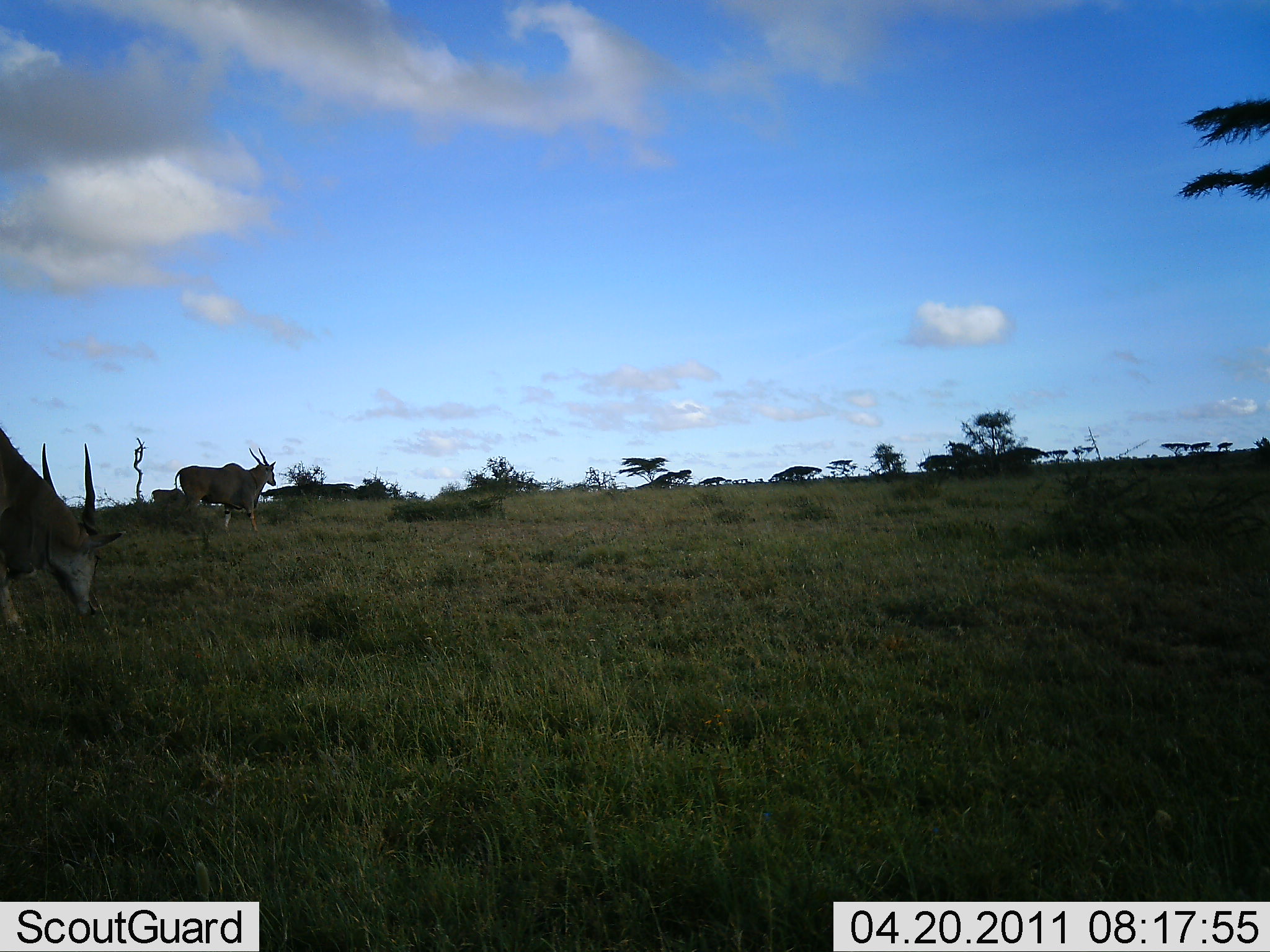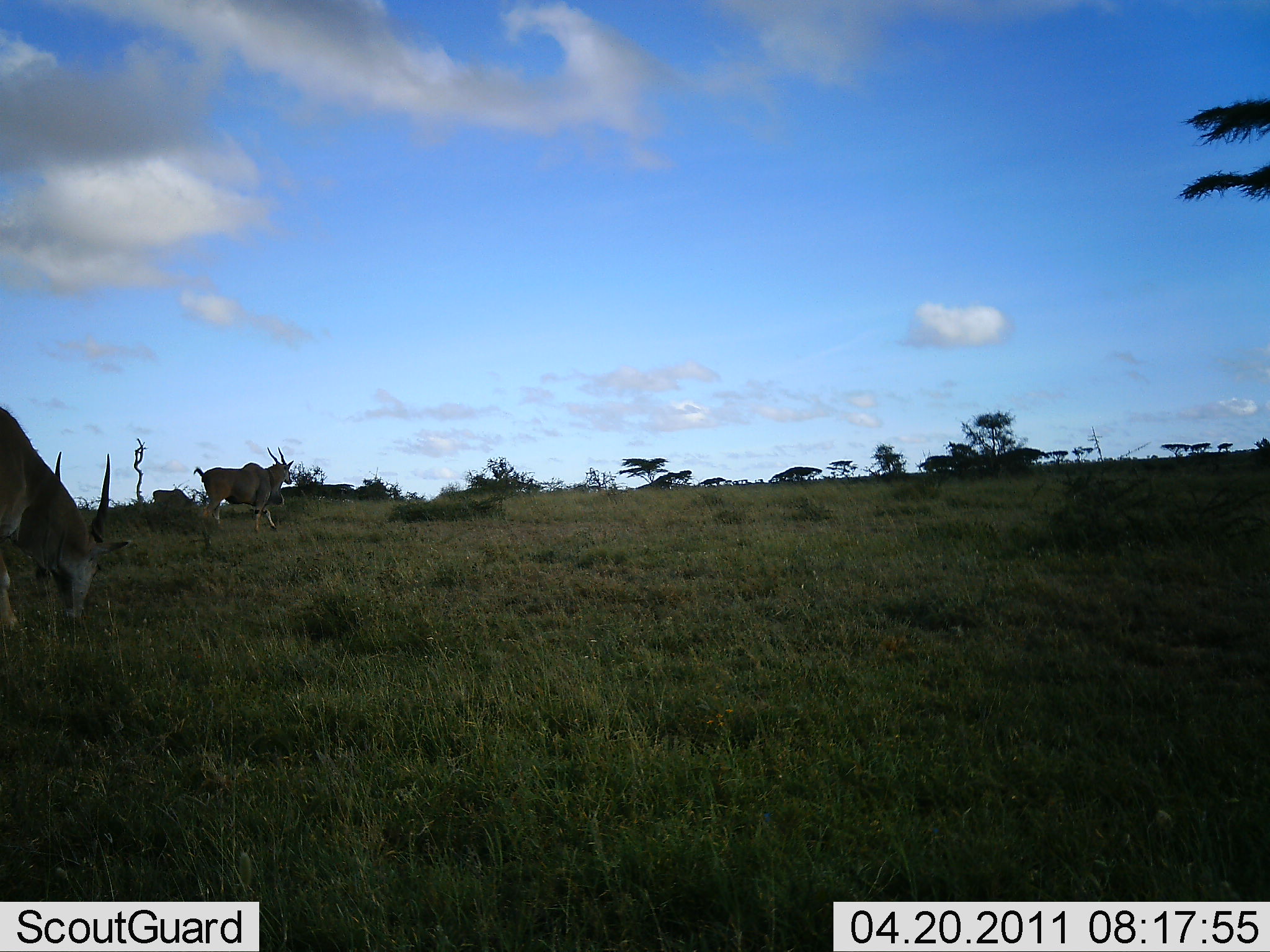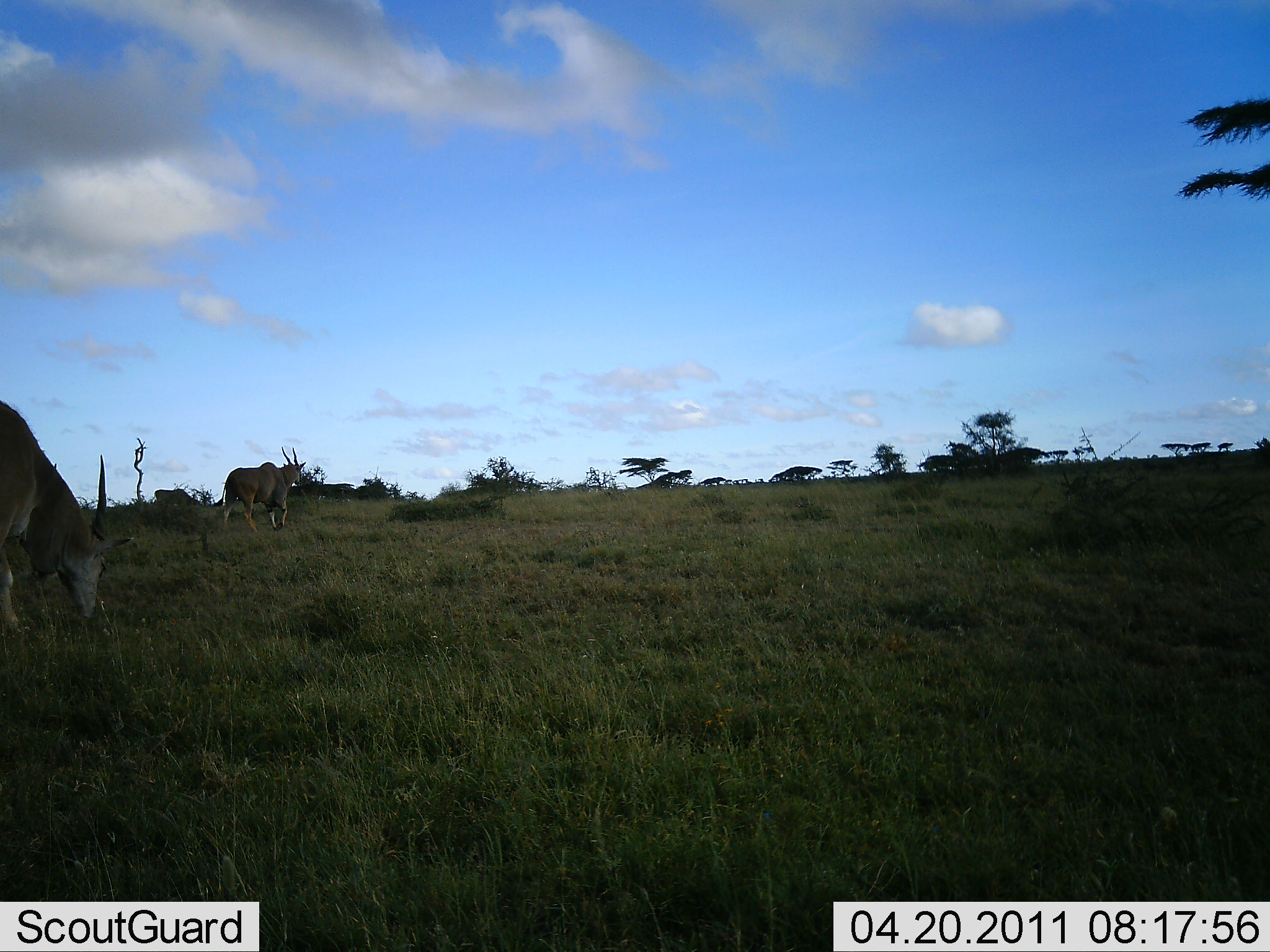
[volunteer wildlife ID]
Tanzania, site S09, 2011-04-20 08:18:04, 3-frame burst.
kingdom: Animalia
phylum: Chordata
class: Mammalia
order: Artiodactyla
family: Bovidae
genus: Tragelaphus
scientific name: Tragelaphus oryx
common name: eland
Eland (Tragelaphus oryx), count 2. Behavior (volunteer vote fractions): standing 15%, resting 8%, moving 77%, interacting 0%. Young present (vote fraction): 0%. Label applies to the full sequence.